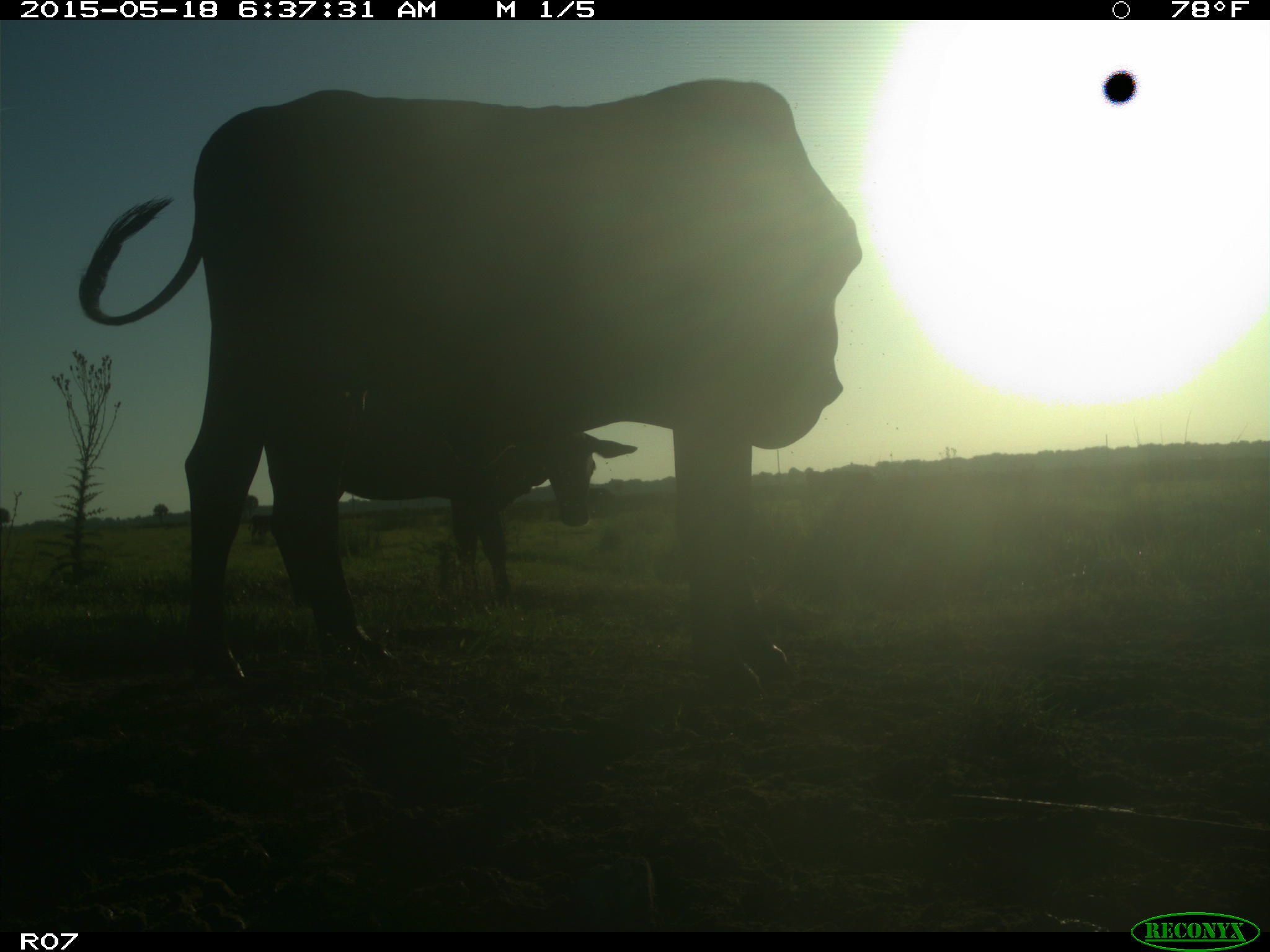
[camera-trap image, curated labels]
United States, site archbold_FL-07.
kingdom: Animalia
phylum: Chordata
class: Mammalia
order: Artiodactyla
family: Bovidae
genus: Bos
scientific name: Bos taurus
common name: domestic cow